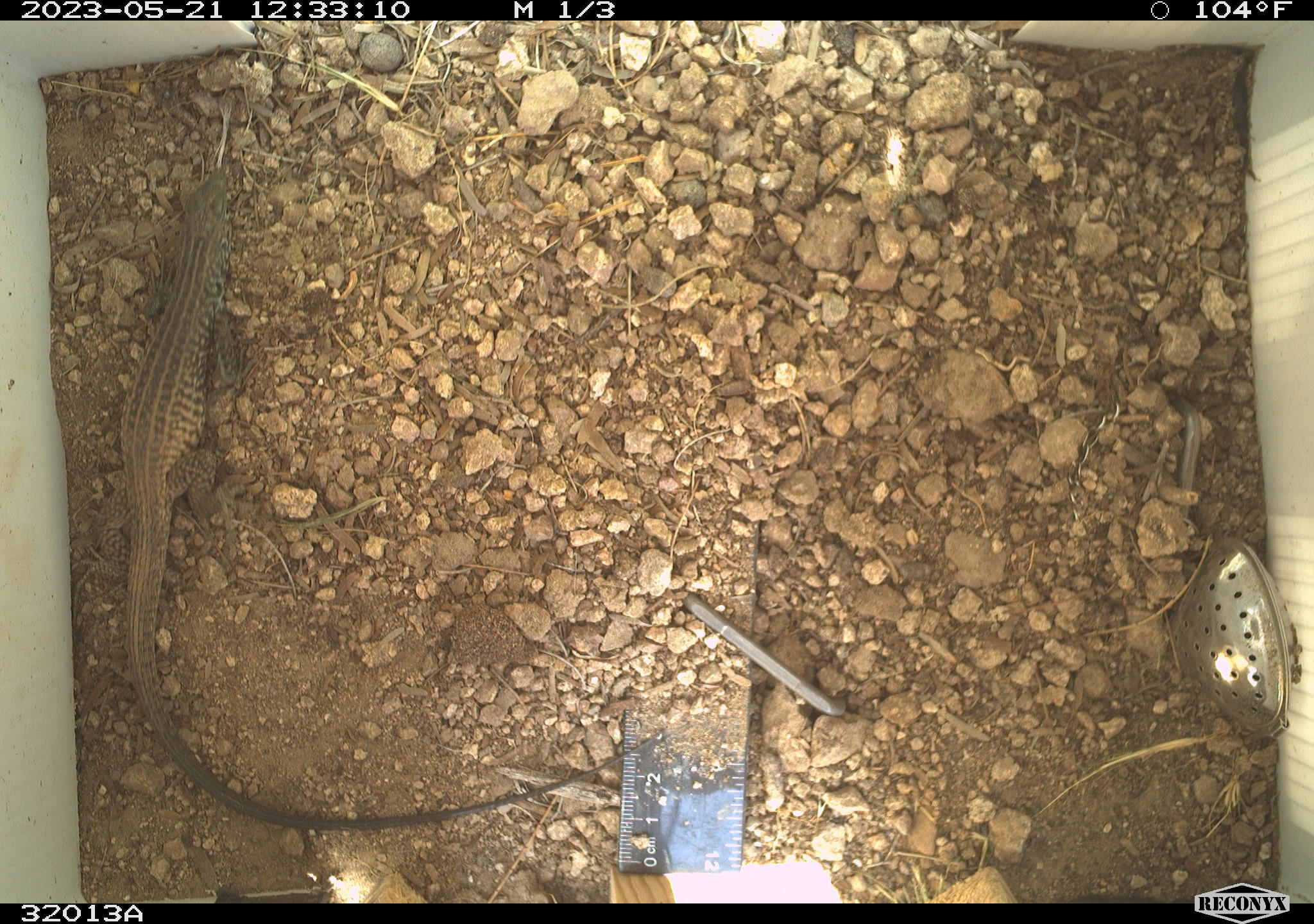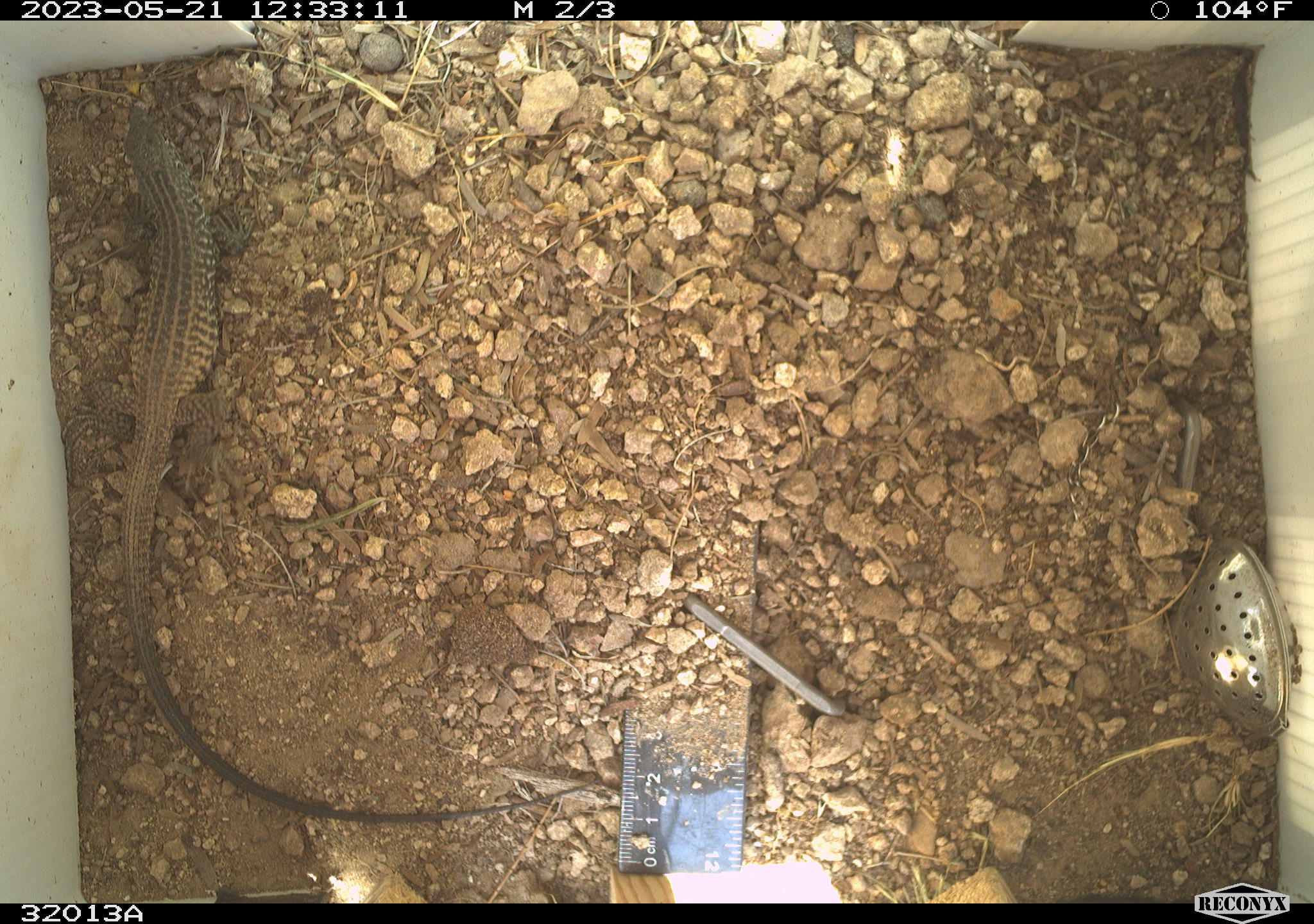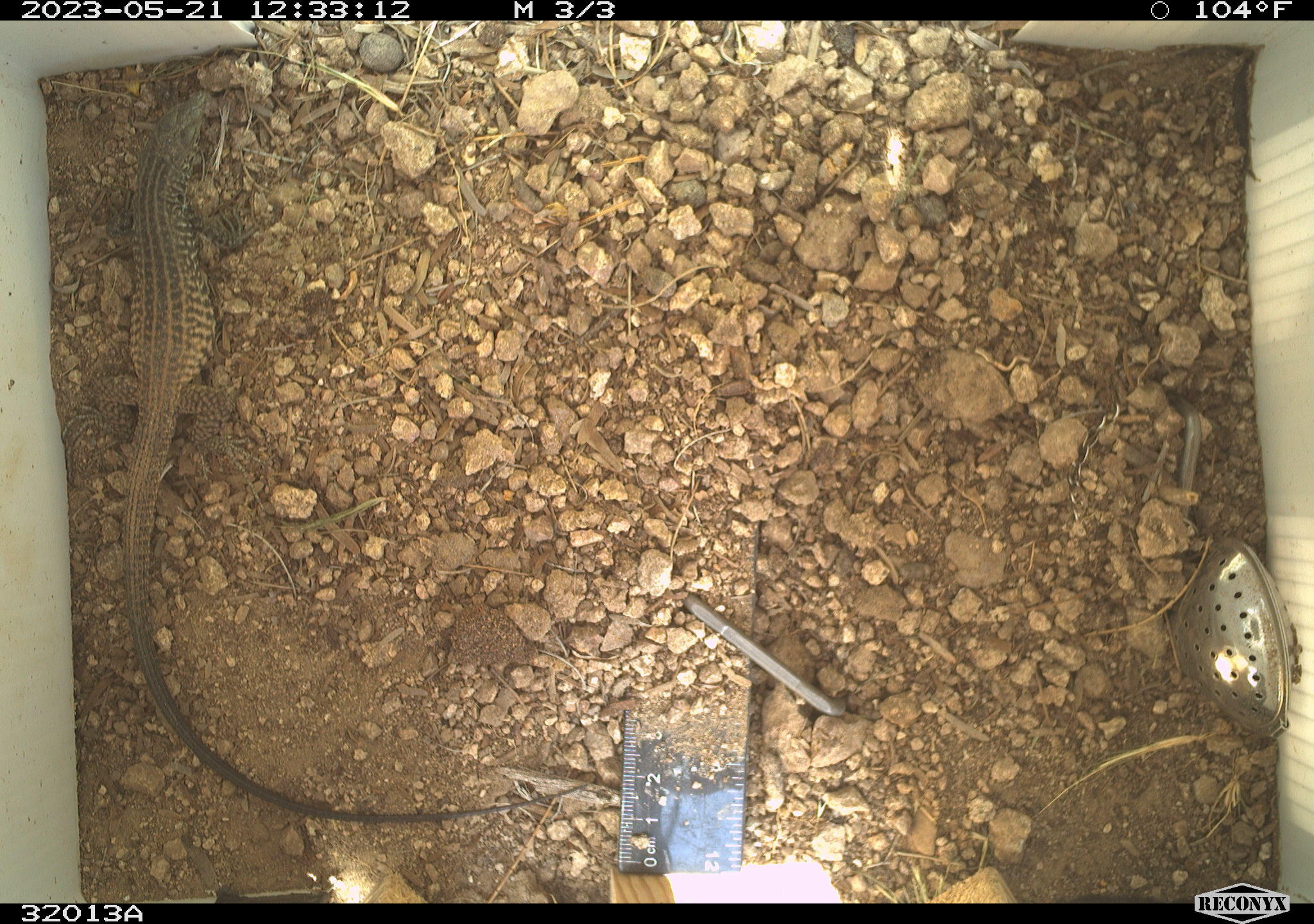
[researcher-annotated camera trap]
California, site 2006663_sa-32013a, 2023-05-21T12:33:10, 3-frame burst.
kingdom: Animalia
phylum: Chordata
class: Reptilia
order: Squamata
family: Teiidae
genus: Aspidoscelis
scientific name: Aspidoscelis tigris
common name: western whiptail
Western whiptail (Aspidoscelis tigris).